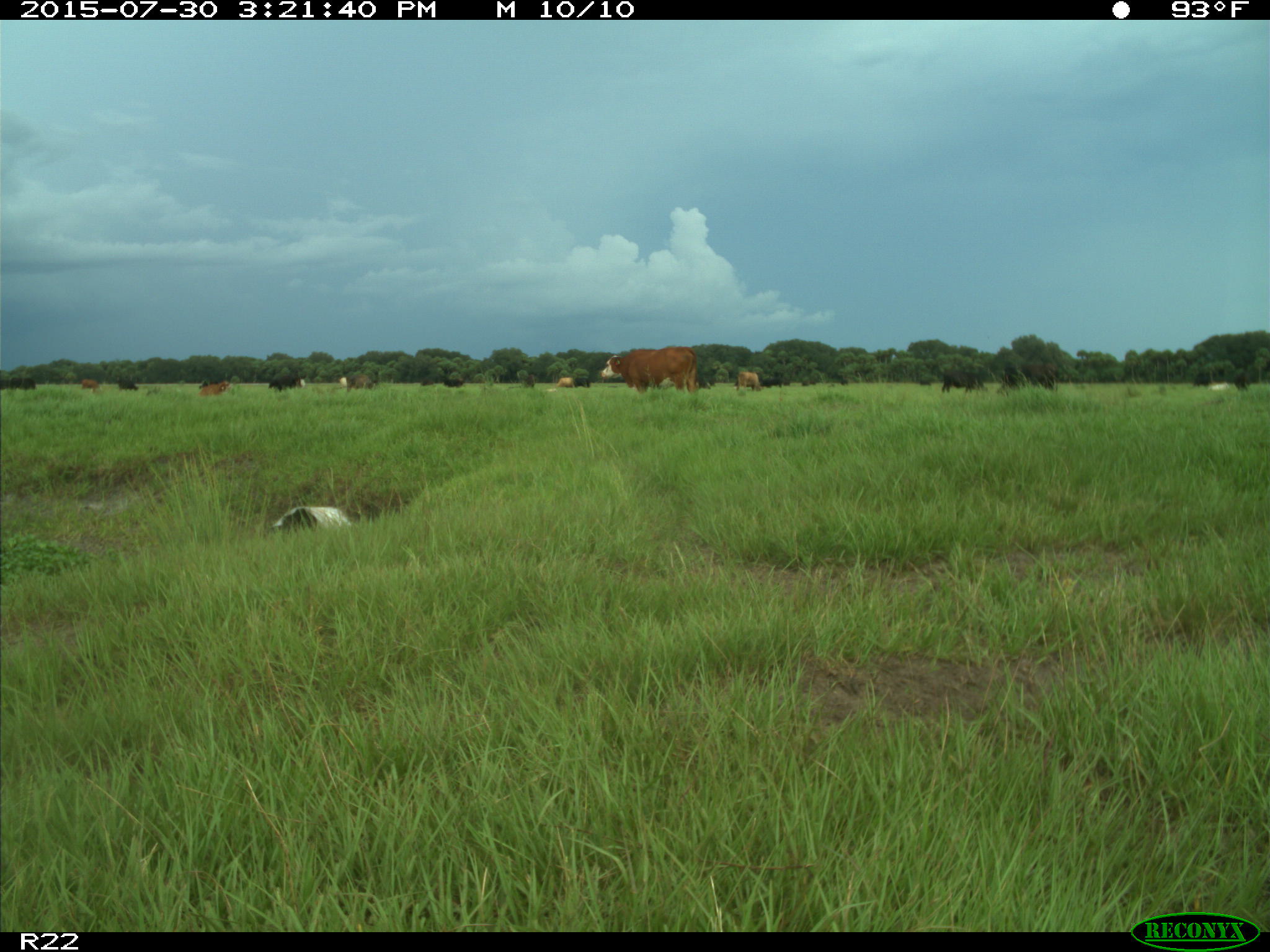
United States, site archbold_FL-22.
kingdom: Animalia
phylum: Chordata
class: Mammalia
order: Artiodactyla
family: Bovidae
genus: Bos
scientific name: Bos taurus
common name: domestic cow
Bos taurus (domestic cow).